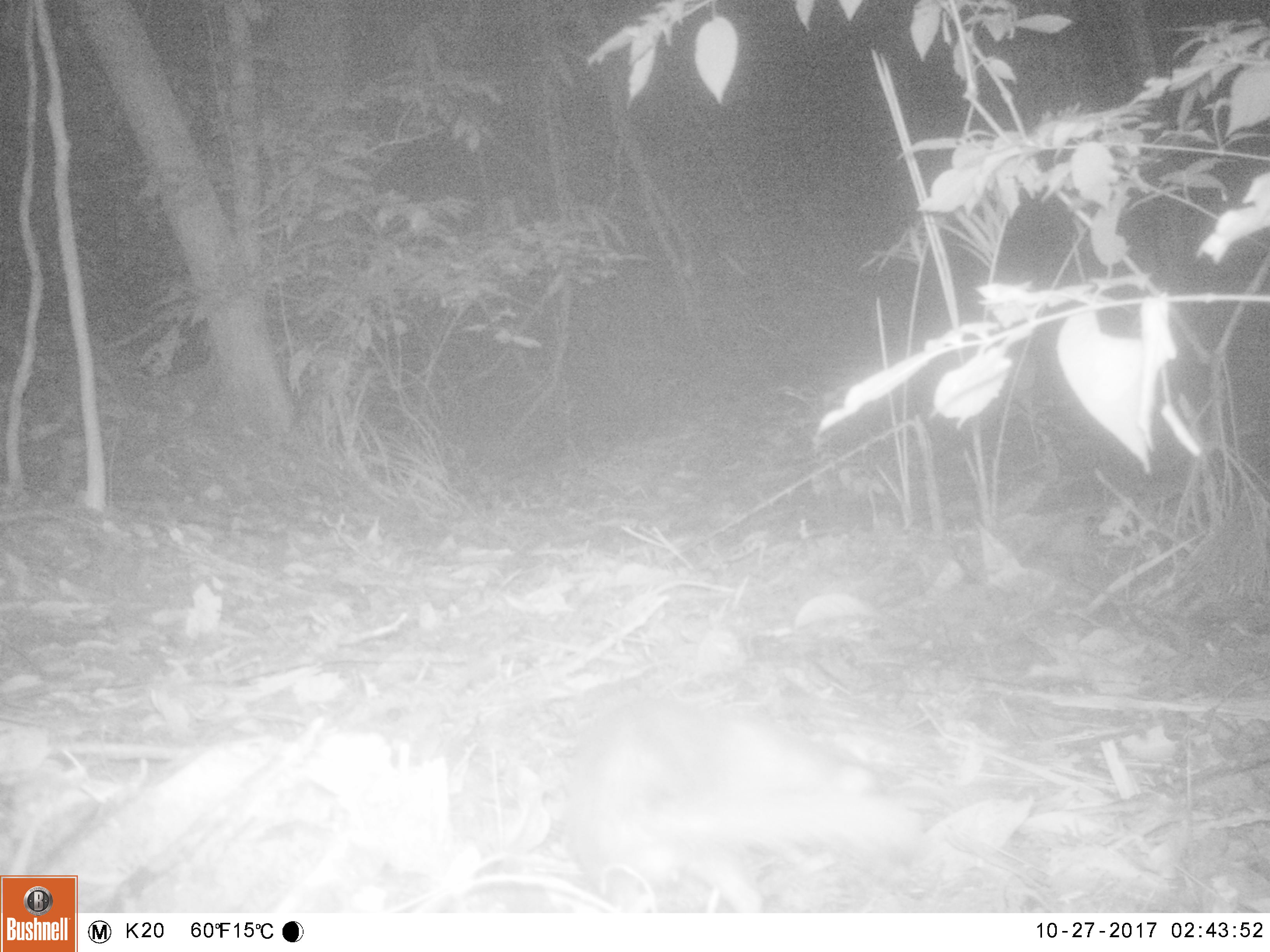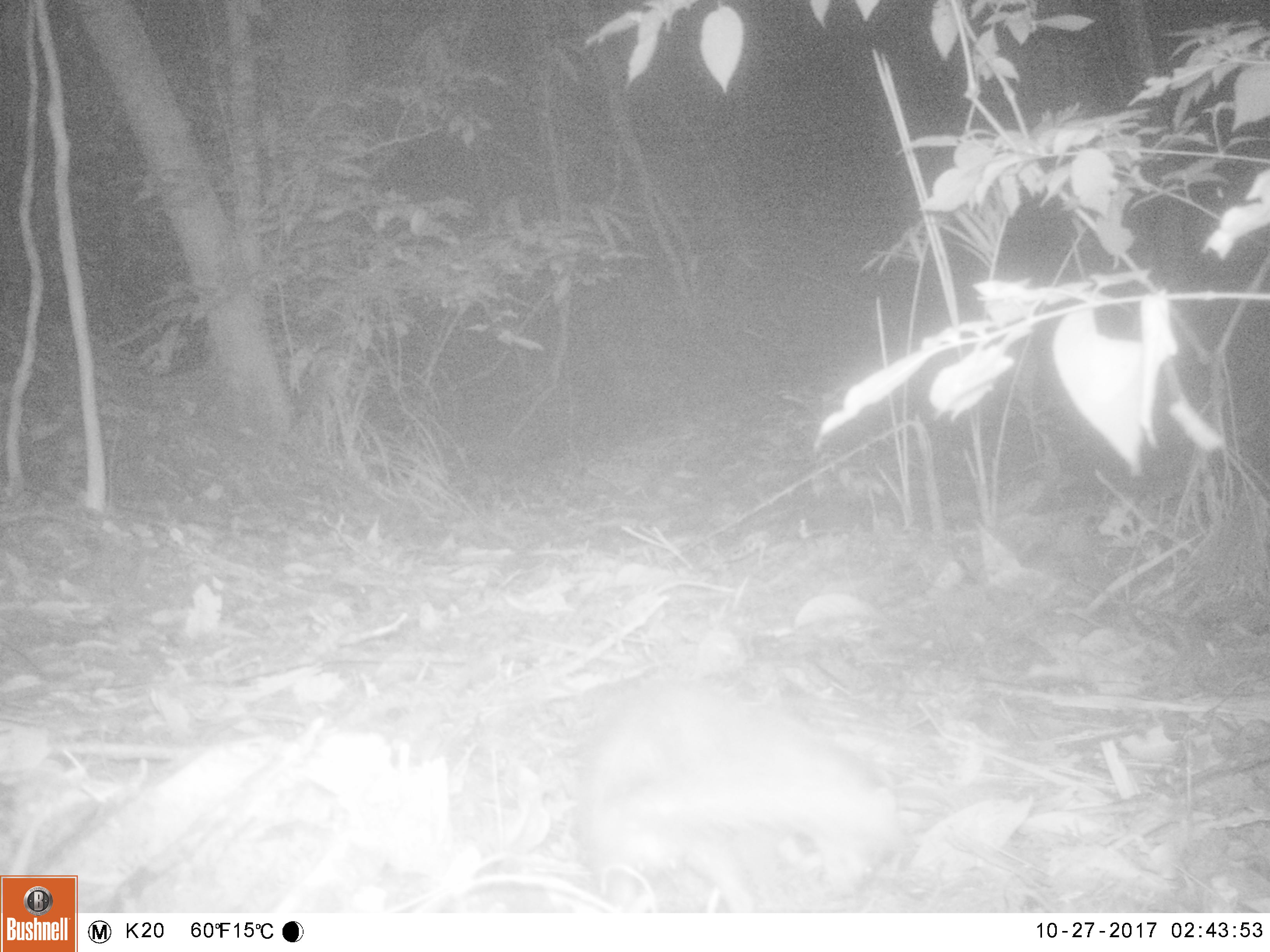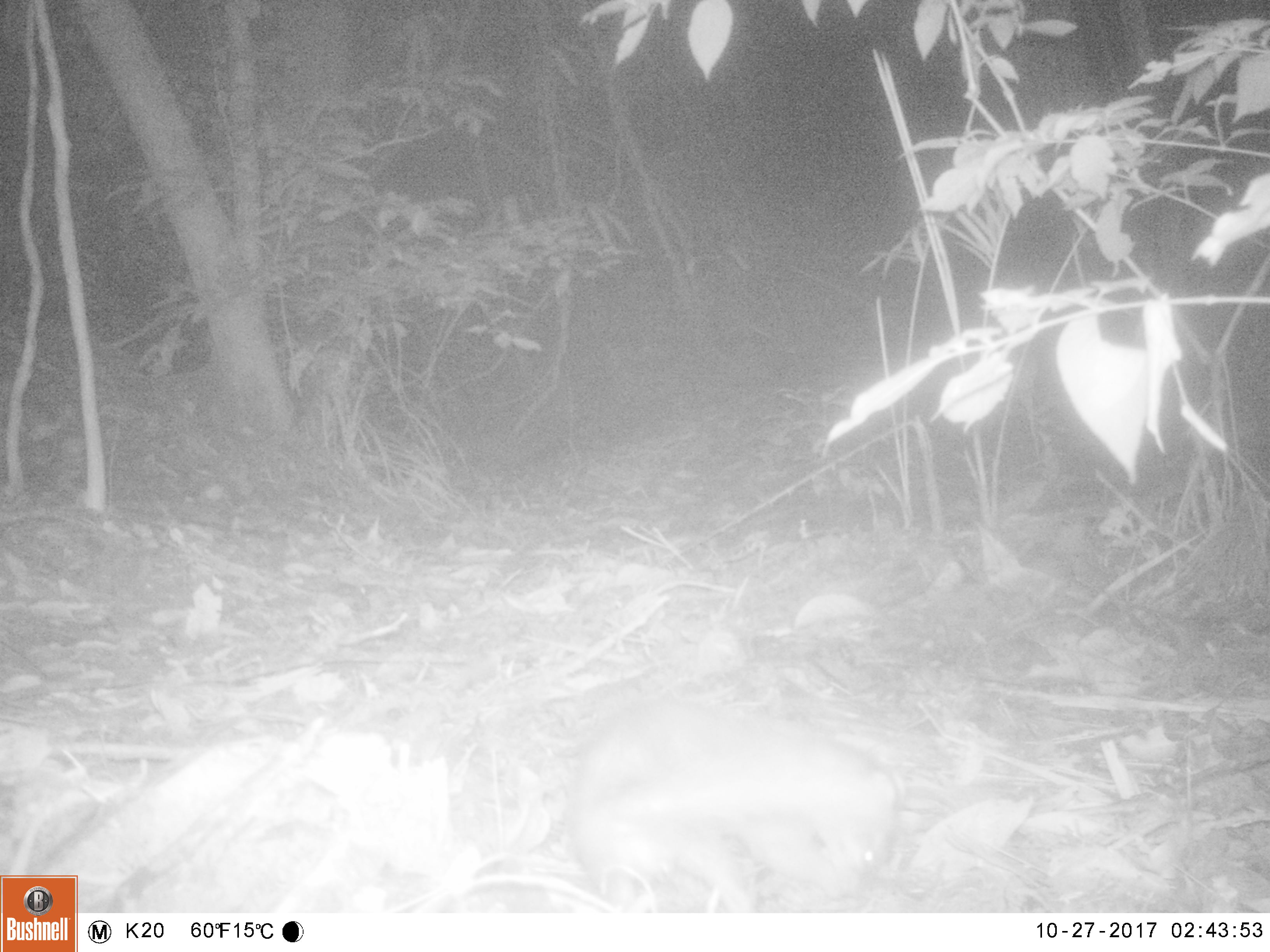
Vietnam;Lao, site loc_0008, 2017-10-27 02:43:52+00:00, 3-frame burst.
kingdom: Animalia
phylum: Chordata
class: Mammalia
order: Carnivora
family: Mustelidae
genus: Melogale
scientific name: Melogale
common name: ferret badger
Ferret badger (Melogale). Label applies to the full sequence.